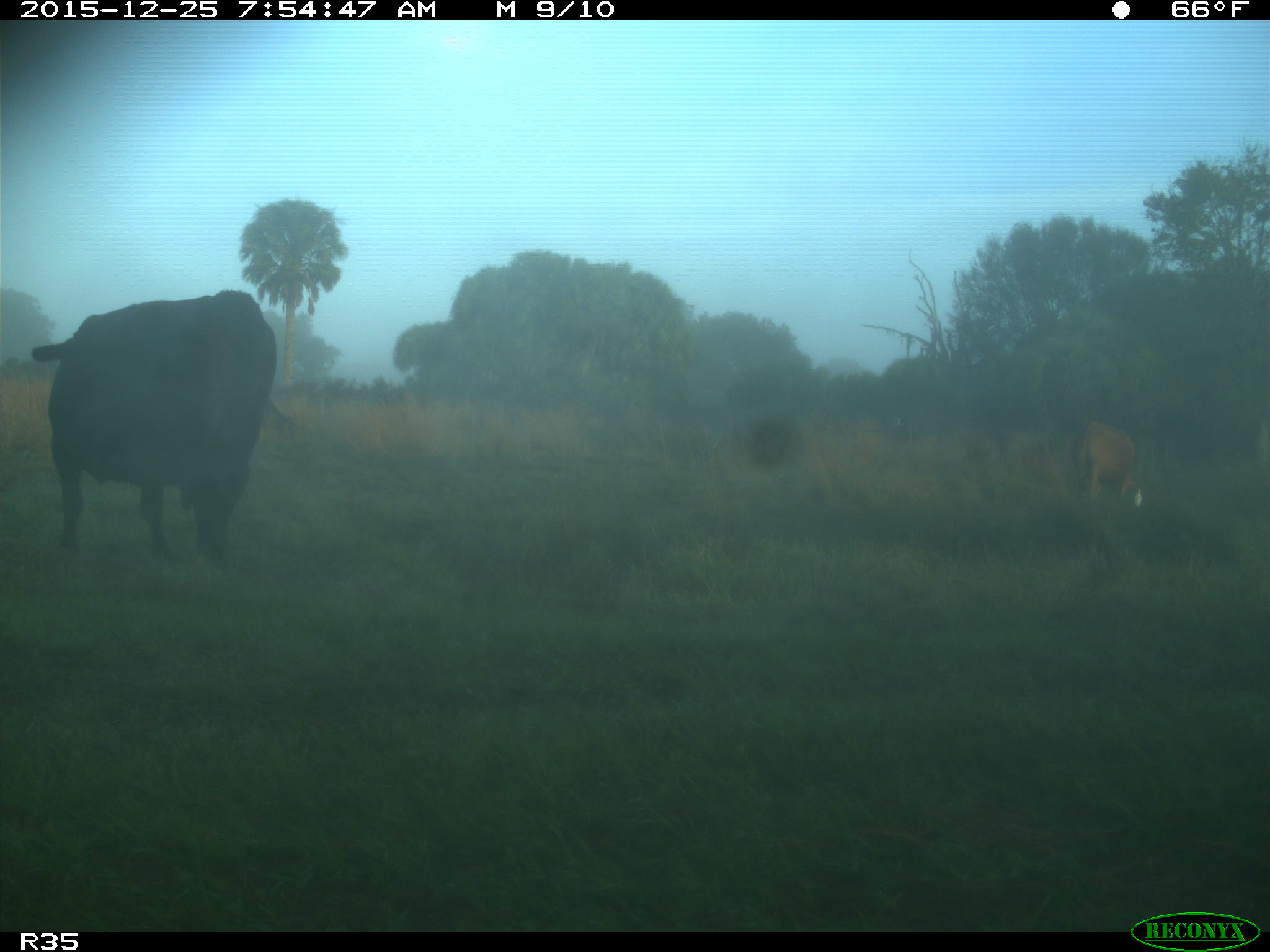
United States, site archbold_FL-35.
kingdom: Animalia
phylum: Chordata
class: Mammalia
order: Artiodactyla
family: Bovidae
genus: Bos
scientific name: Bos taurus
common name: domestic cow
Bos taurus (domestic cow).